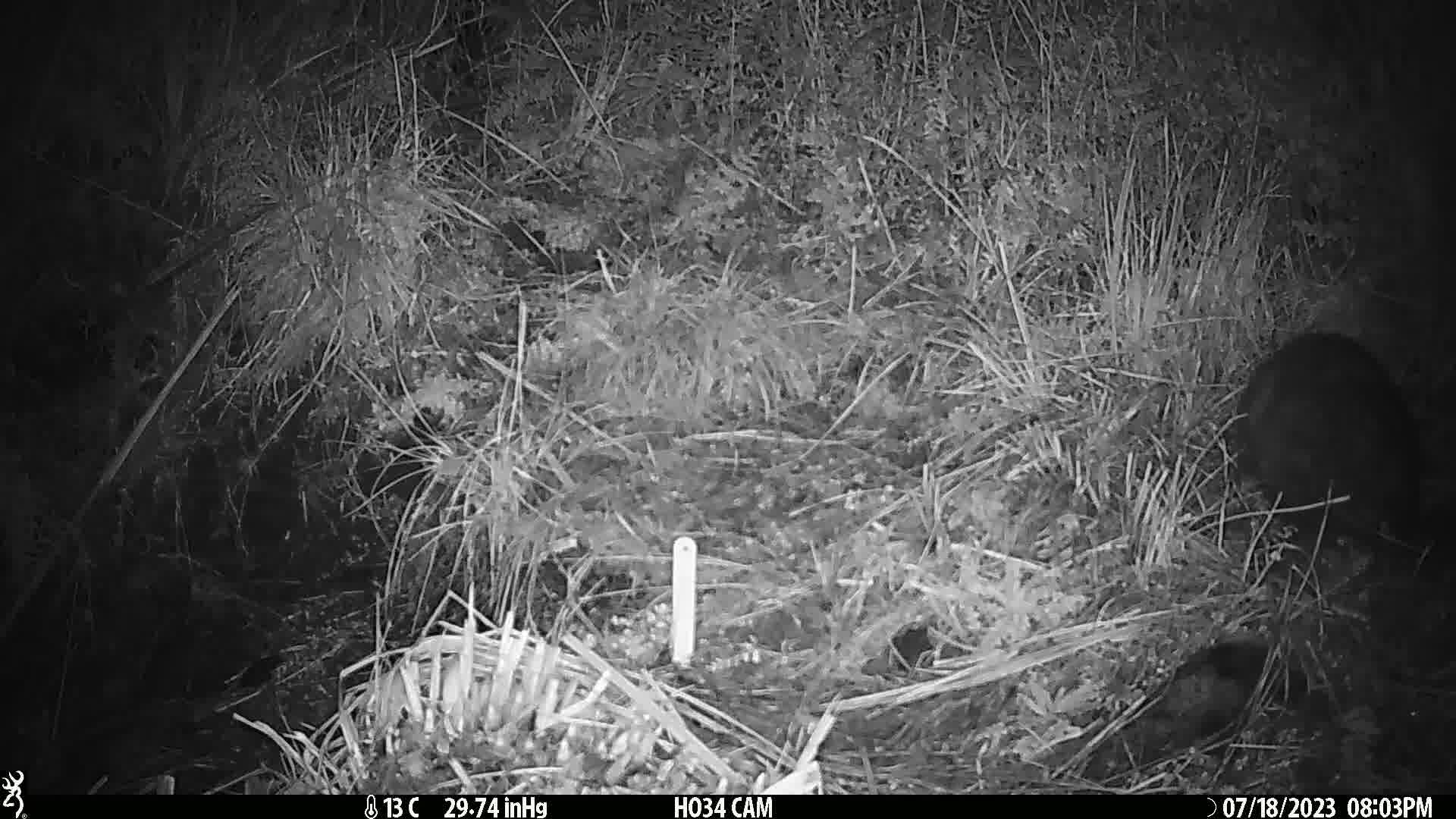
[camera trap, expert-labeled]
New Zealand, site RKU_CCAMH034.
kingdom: Animalia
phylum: Chordata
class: Mammalia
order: Diprotodontia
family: Phalangeridae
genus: Trichosurus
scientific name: Trichosurus vulpecula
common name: common brushtail possum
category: possum